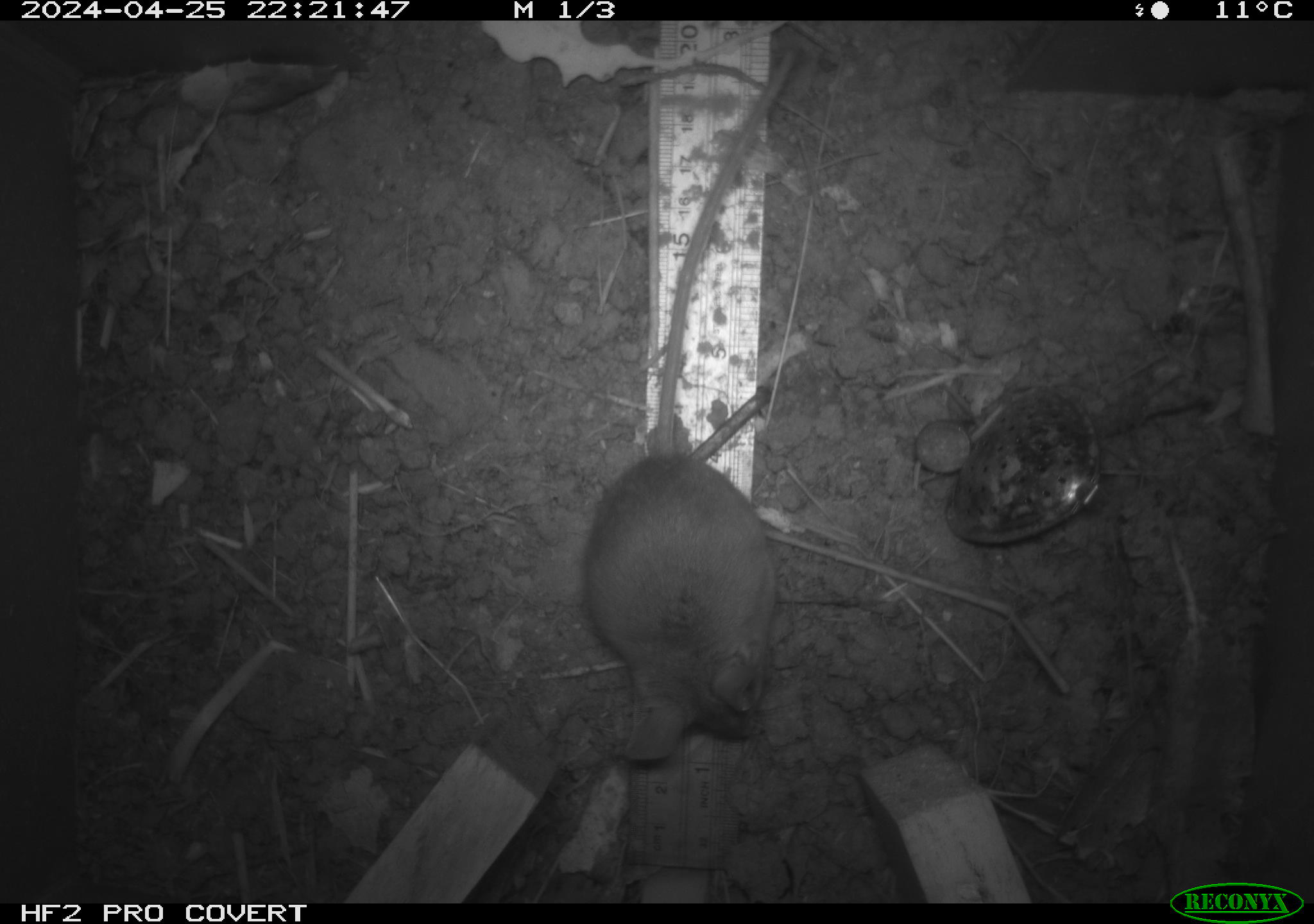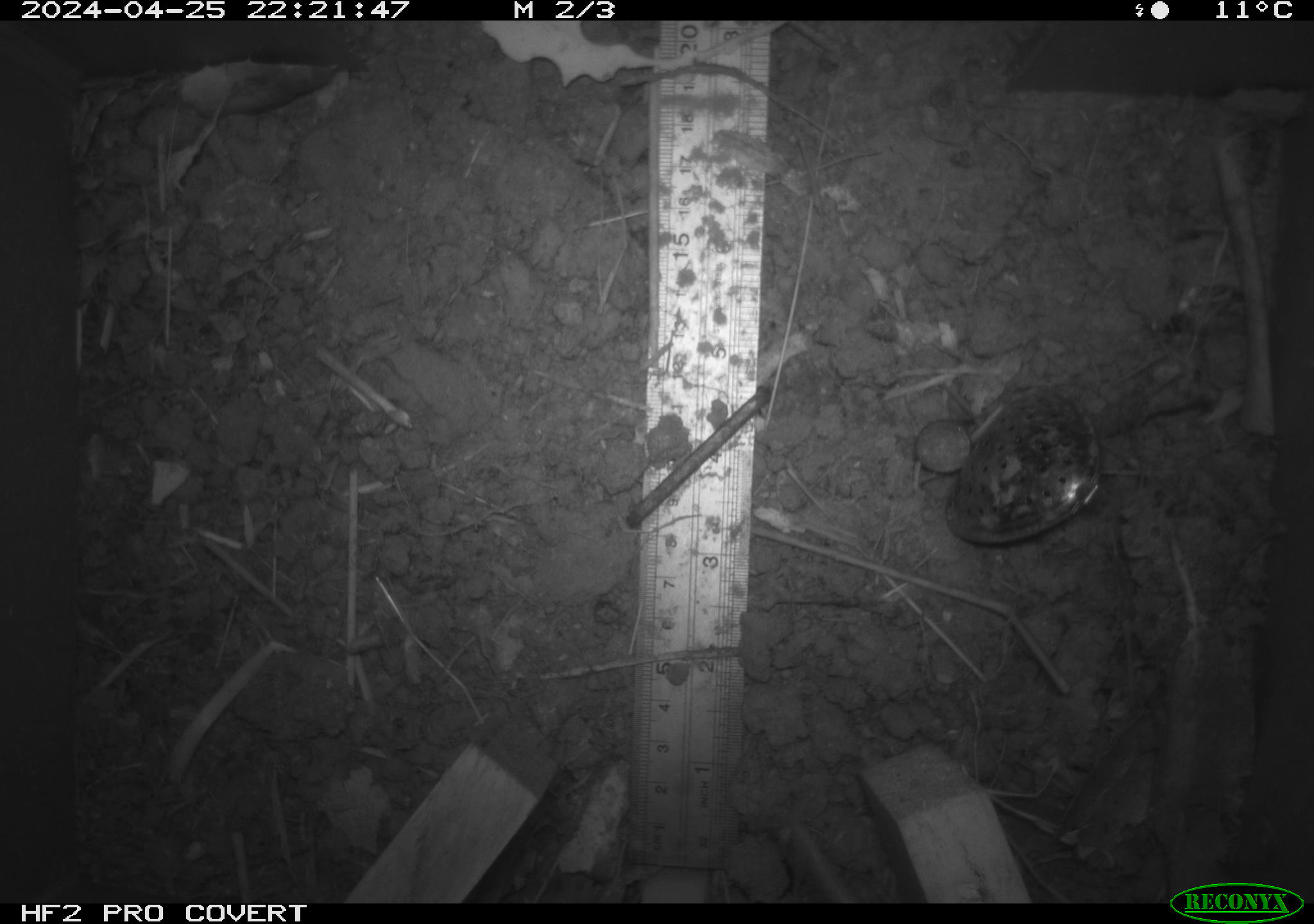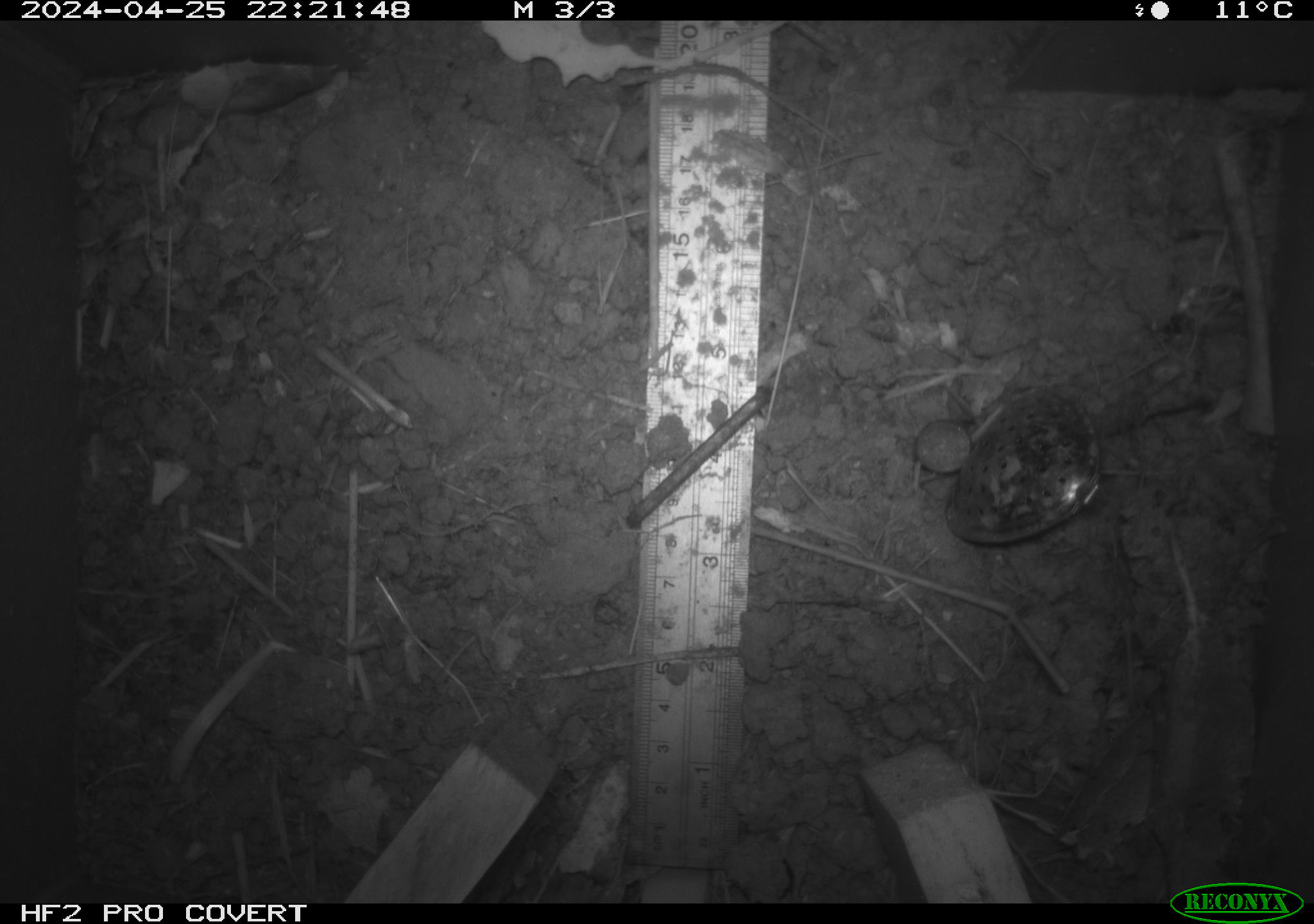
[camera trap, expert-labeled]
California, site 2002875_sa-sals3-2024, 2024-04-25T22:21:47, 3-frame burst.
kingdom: Animalia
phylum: Chordata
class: Mammalia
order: Rodentia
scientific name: Rodentia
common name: mouse species